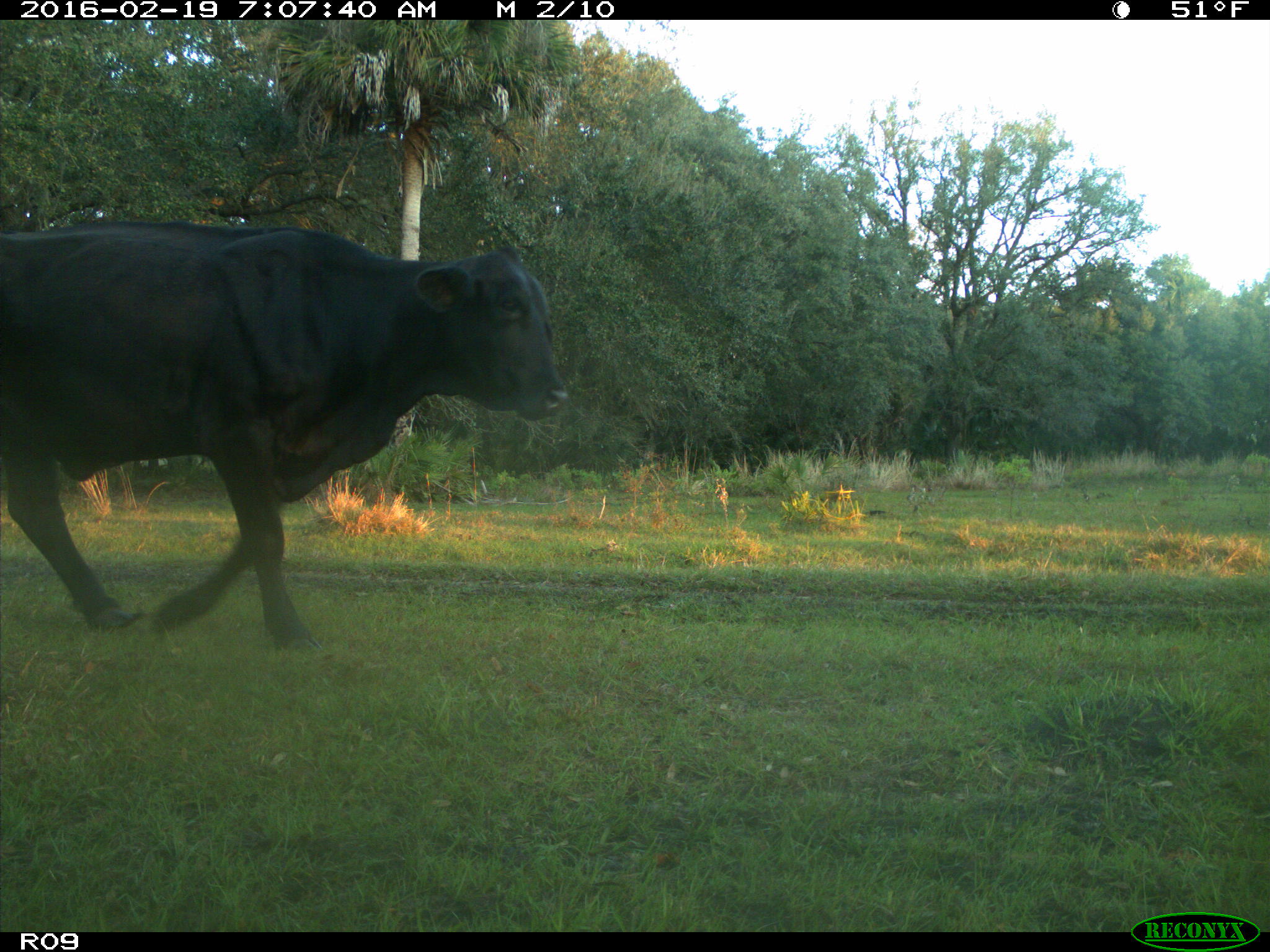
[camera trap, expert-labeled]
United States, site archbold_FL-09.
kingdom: Animalia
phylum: Chordata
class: Mammalia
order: Artiodactyla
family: Bovidae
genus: Bos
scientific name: Bos taurus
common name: domestic cow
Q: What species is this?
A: Bos taurus (domestic cow).